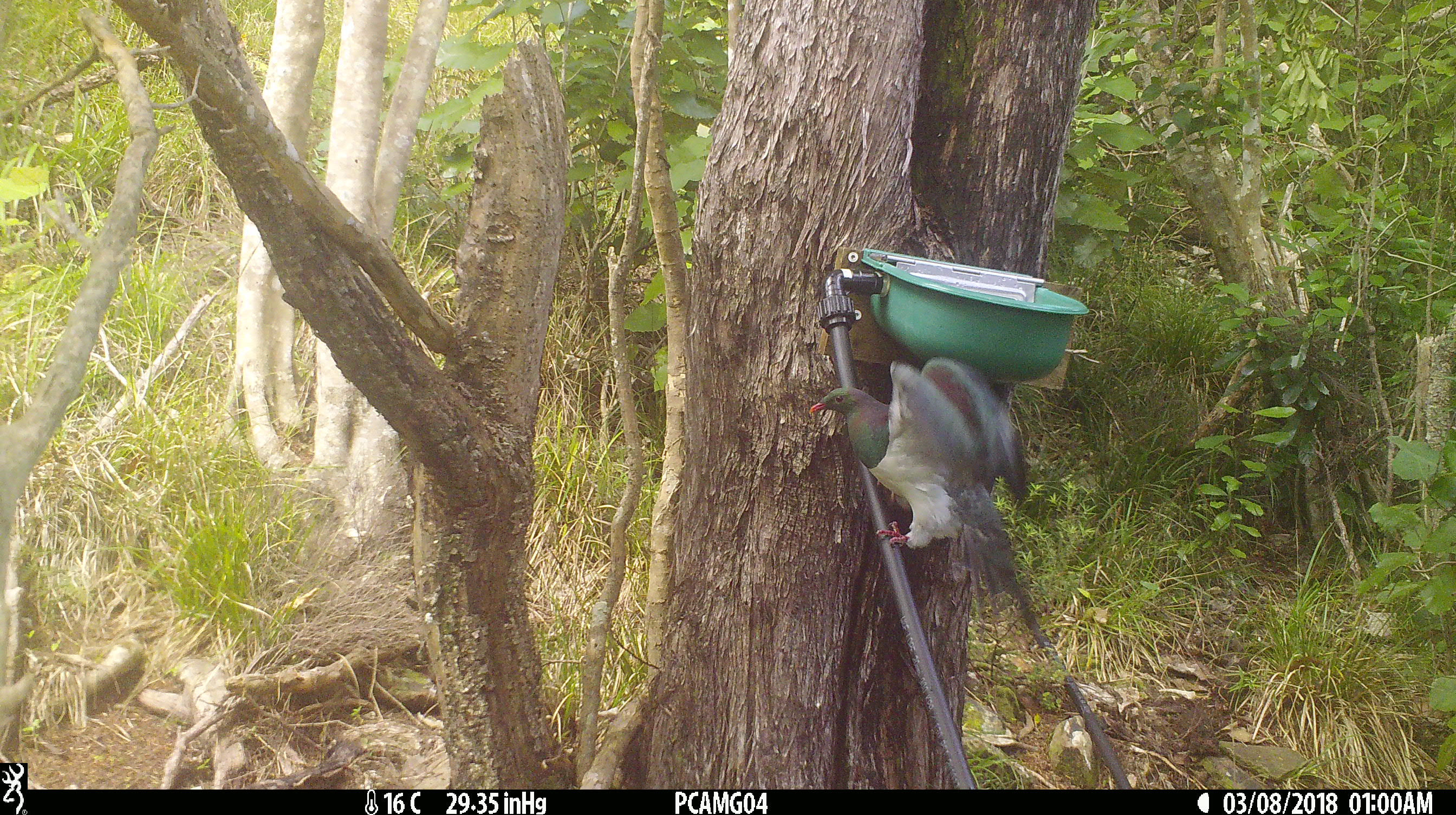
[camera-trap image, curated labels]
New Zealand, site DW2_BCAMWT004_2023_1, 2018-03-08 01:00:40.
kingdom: Animalia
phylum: Chordata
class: Aves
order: Columbiformes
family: Columbidae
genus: Hemiphaga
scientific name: Hemiphaga novaeseelandiae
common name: new zealand pigeon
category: kereru